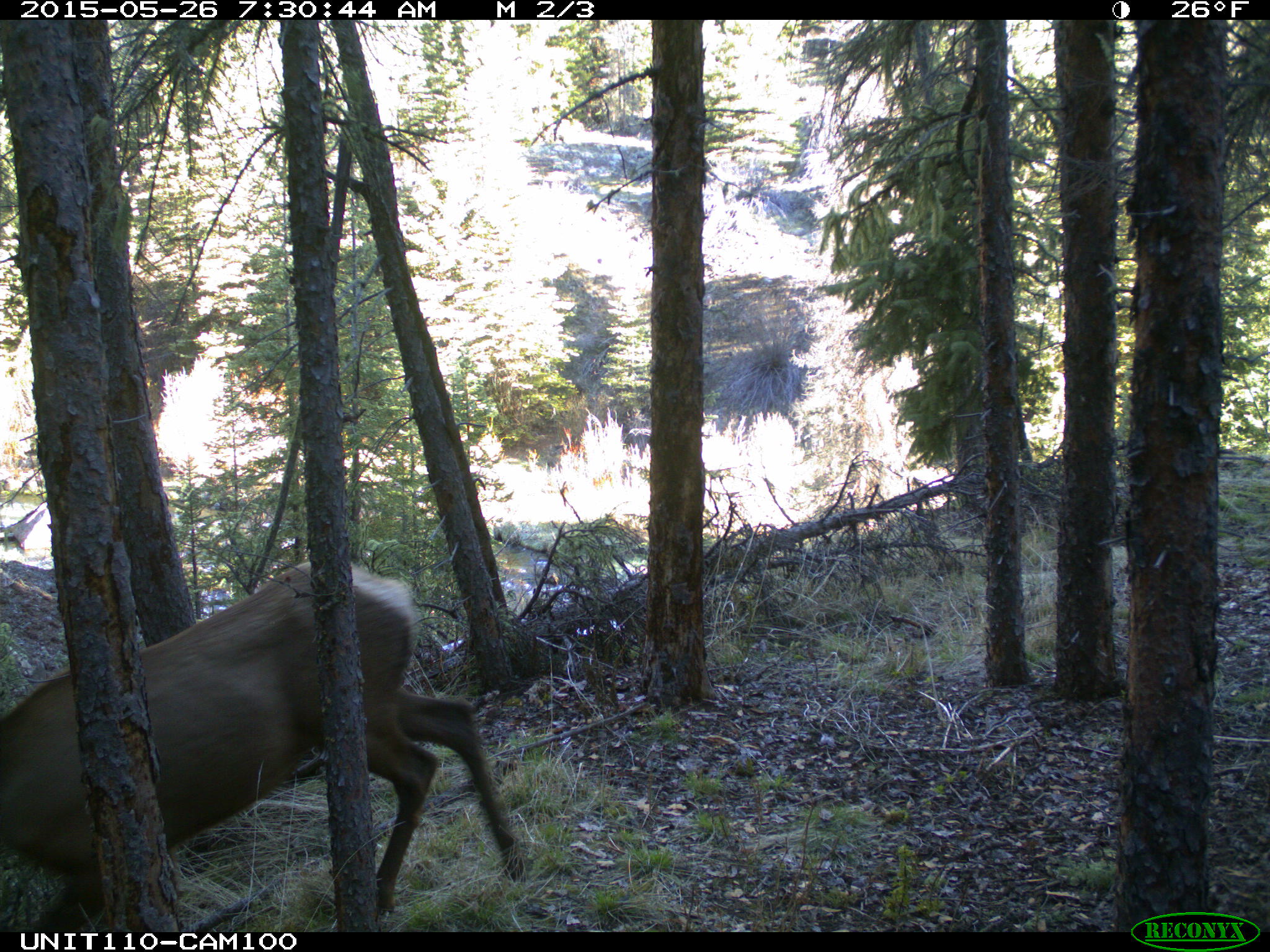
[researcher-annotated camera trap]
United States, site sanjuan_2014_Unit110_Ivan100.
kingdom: Animalia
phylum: Chordata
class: Mammalia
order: Artiodactyla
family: Cervidae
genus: Cervus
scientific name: Cervus elaphus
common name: red deer